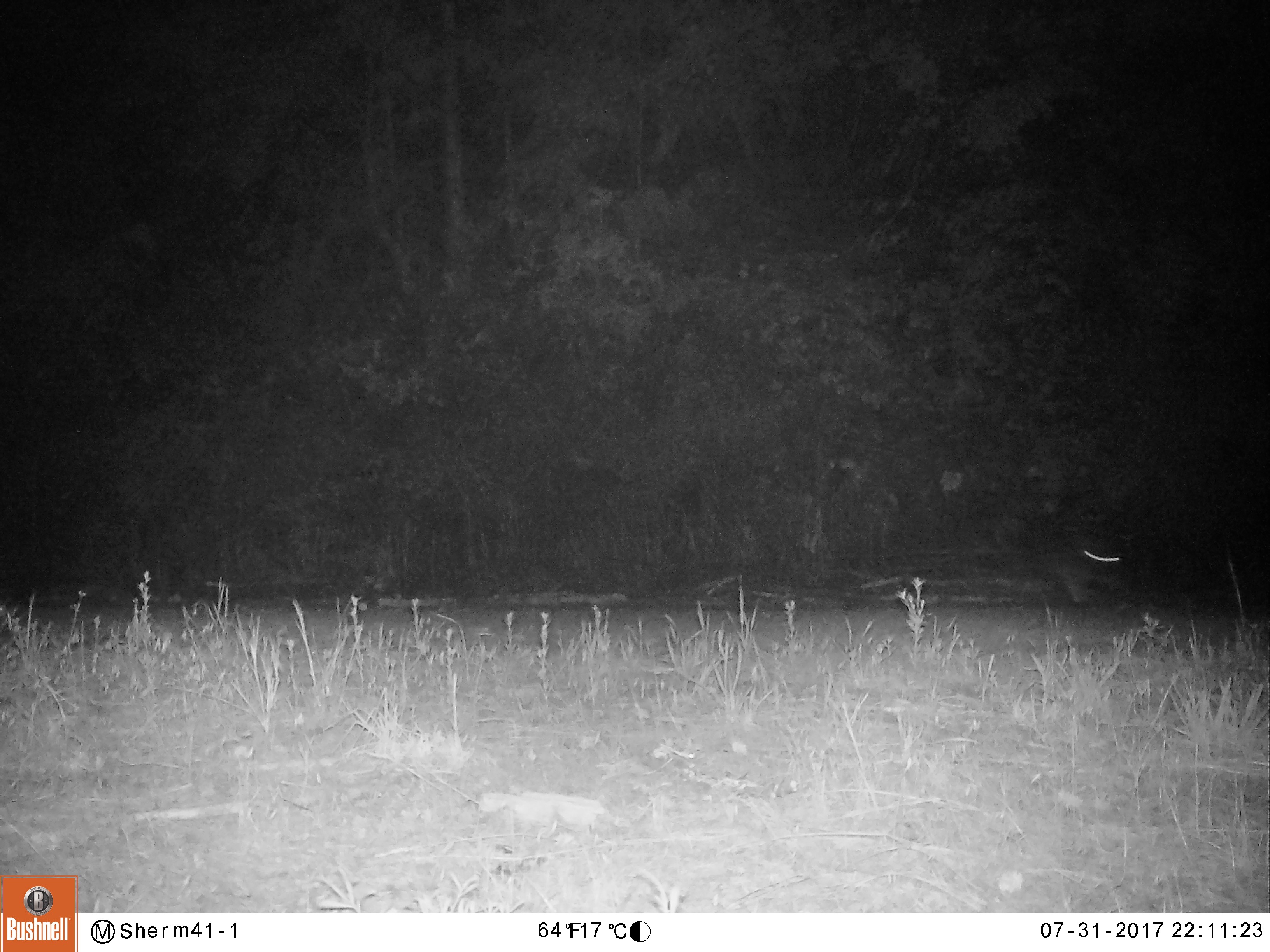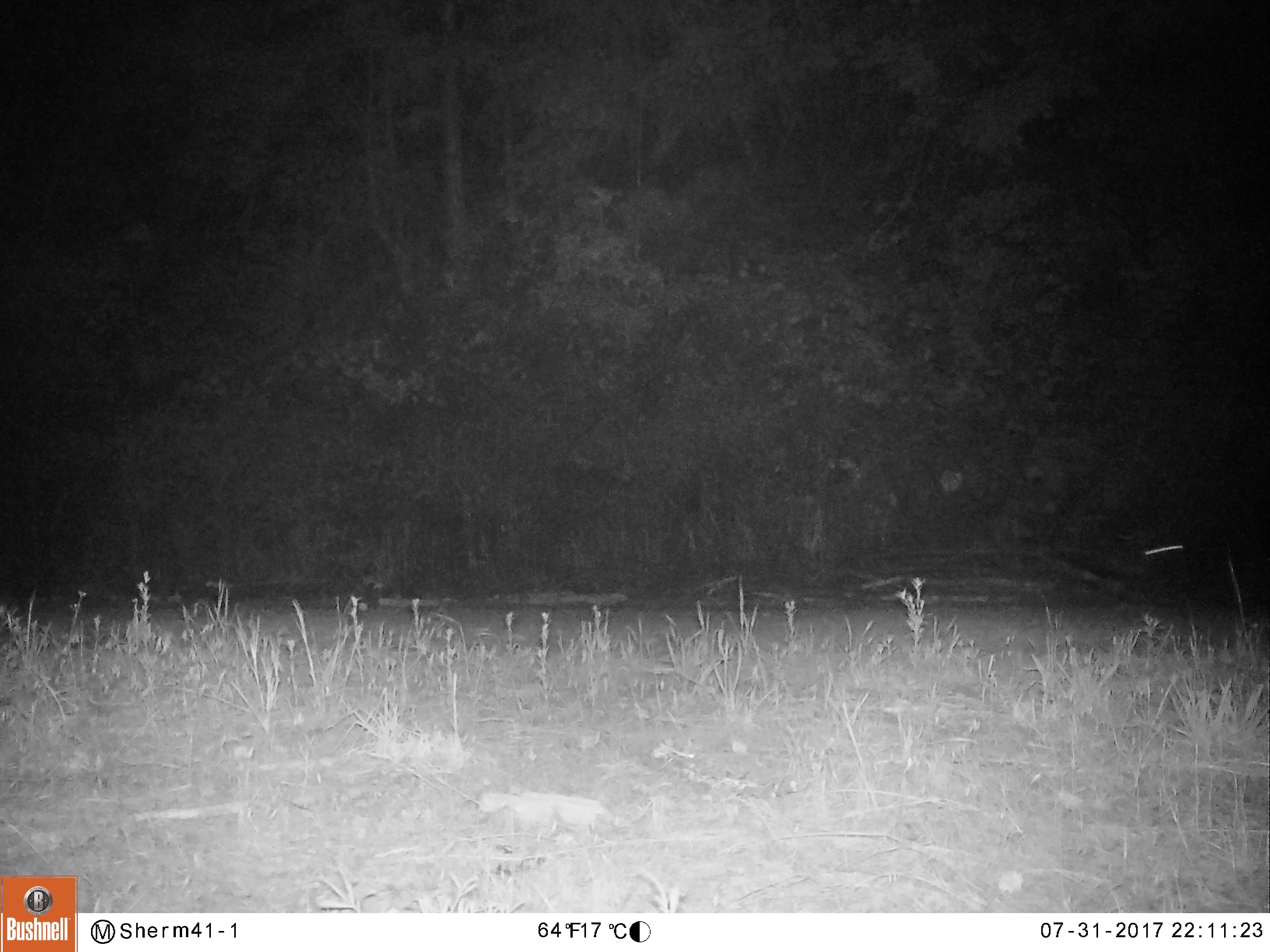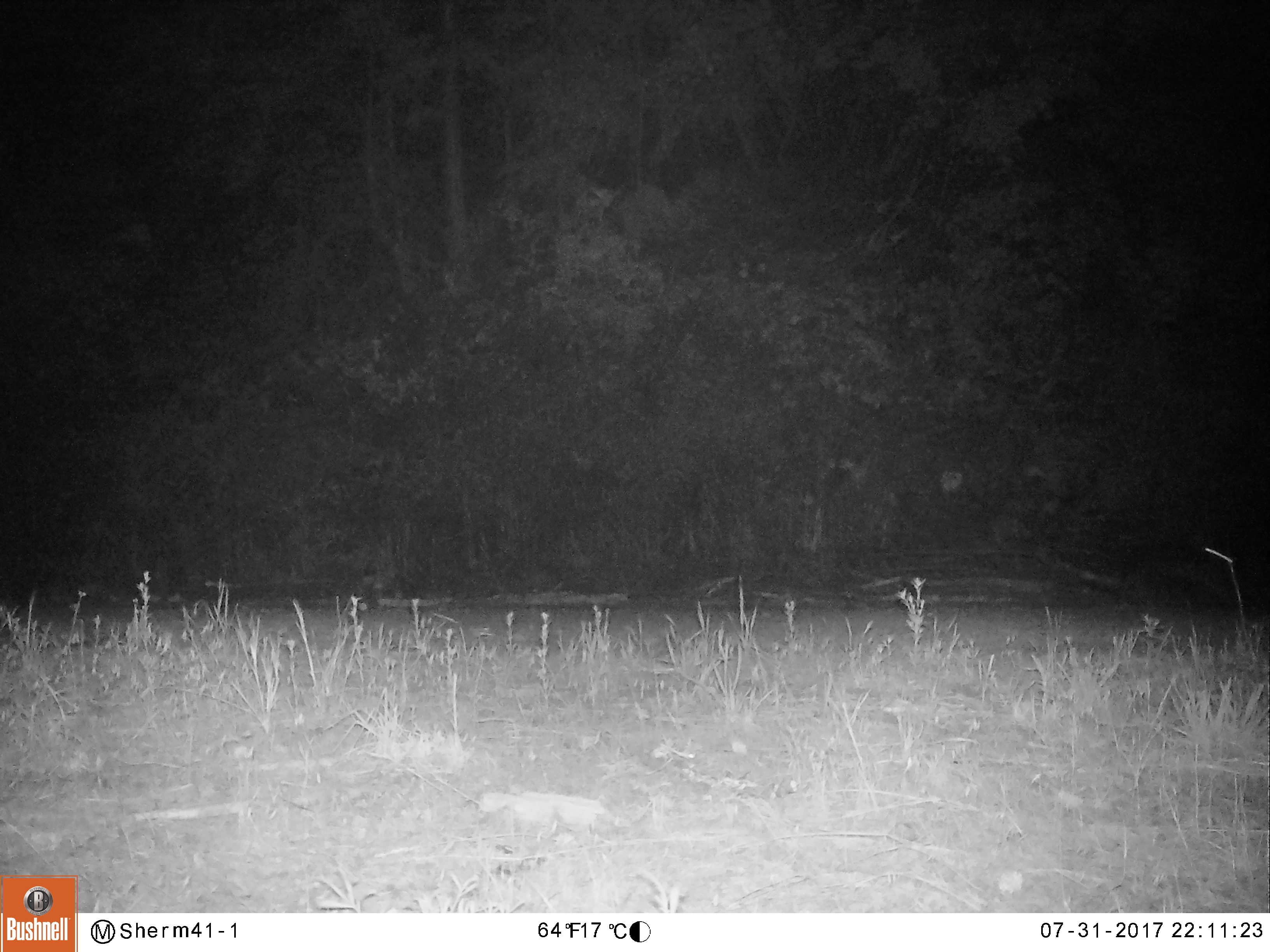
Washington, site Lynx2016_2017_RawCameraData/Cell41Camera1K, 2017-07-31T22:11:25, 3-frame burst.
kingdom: Animalia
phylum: Chordata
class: Mammalia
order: Lagomorpha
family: Leporidae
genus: Lepus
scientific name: Lepus americanus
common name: snowshoe hare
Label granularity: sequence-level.